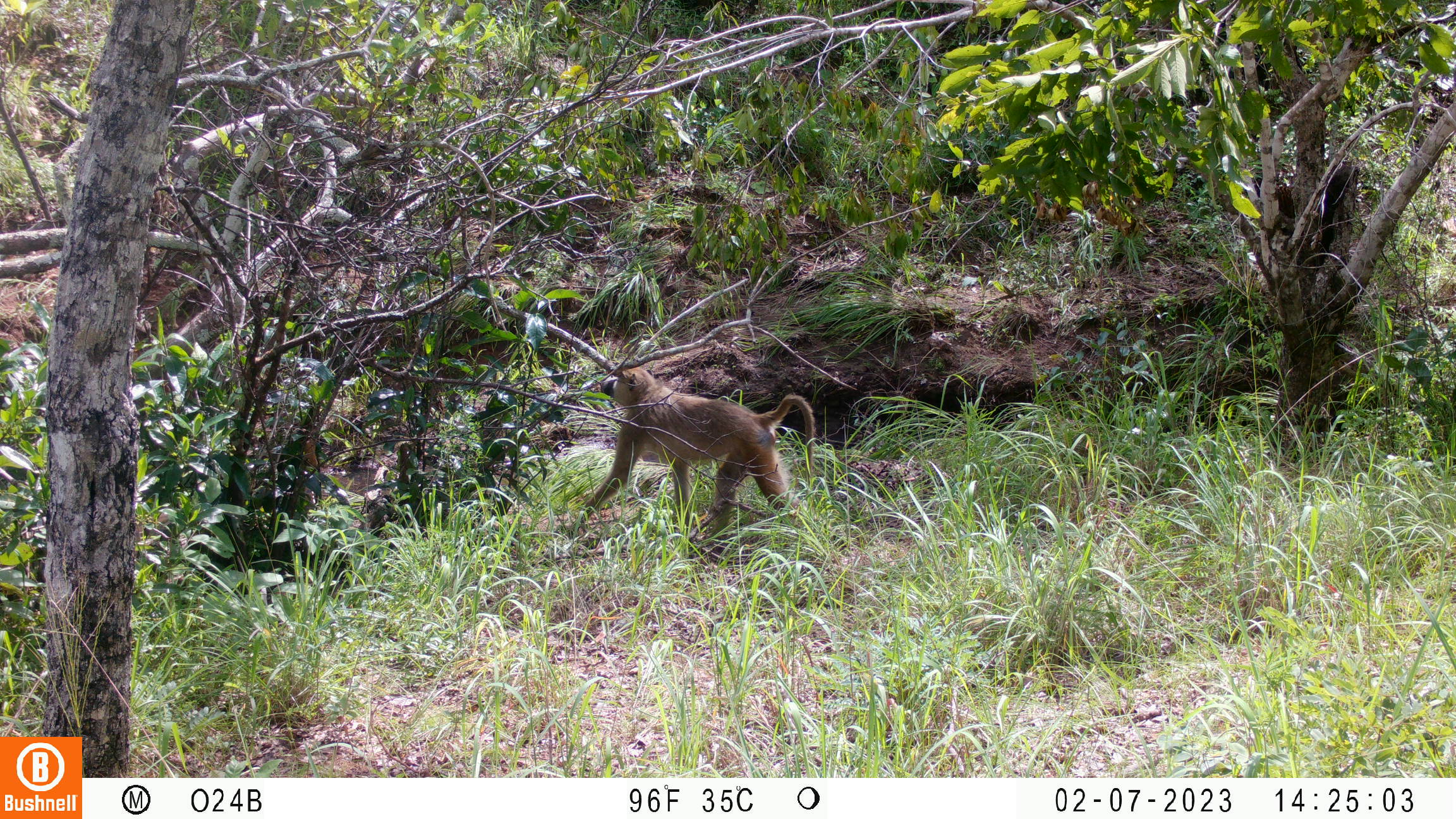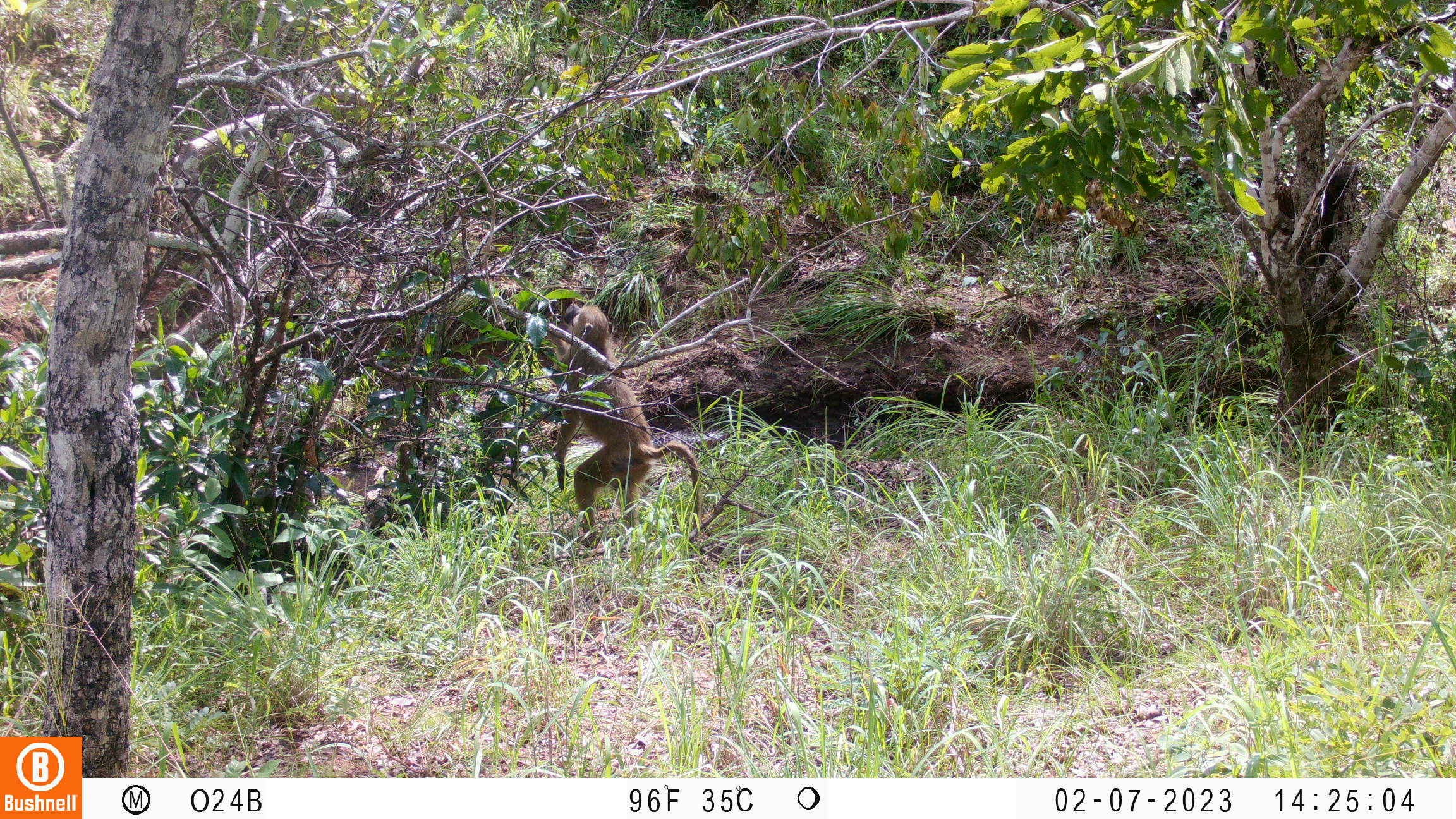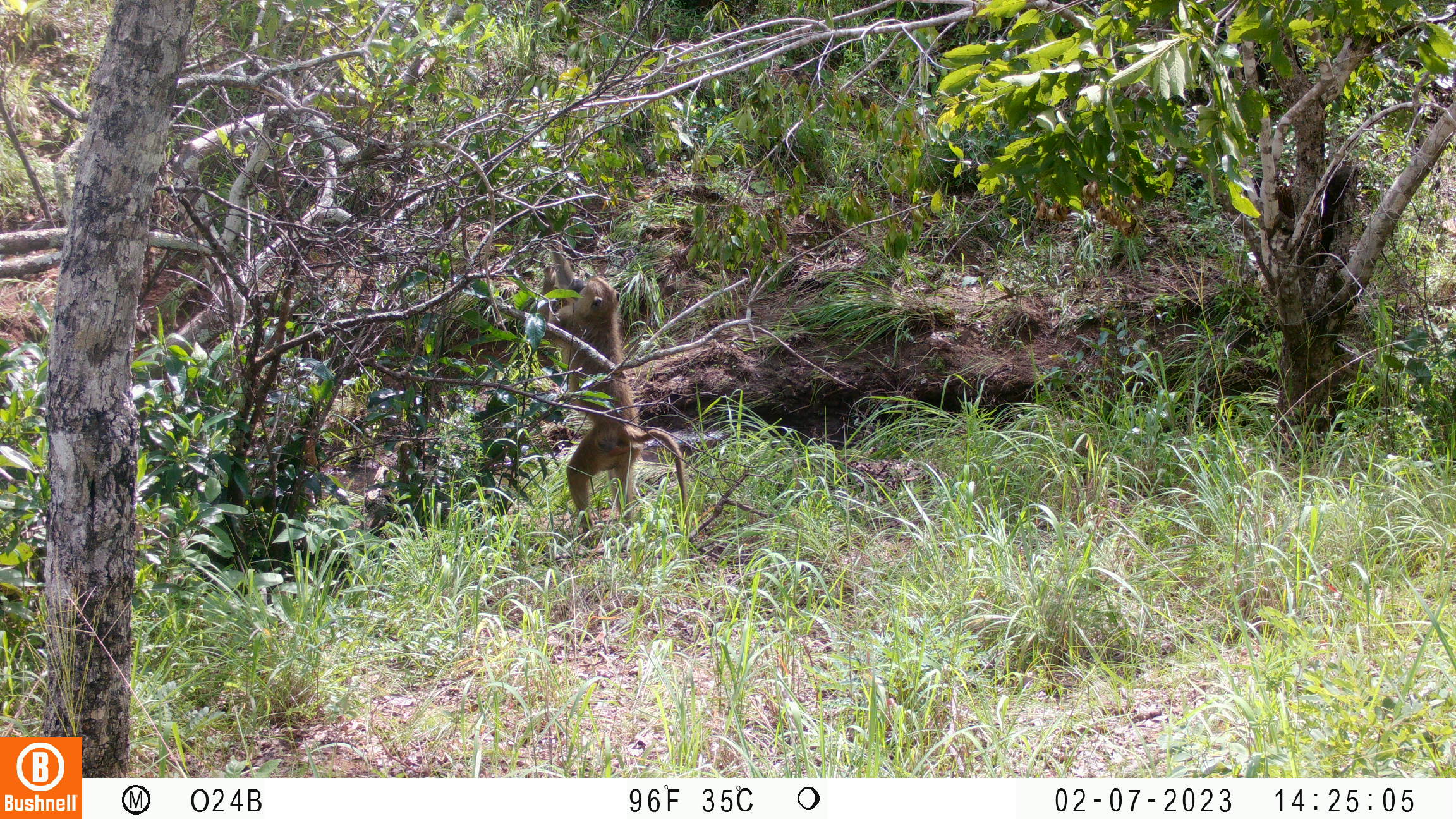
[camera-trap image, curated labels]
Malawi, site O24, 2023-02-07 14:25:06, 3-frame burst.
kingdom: Animalia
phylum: Chordata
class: Mammalia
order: Primates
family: Cercopithecidae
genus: Papio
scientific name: Papio cynocephalus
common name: yellow baboon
Yellow baboon (Papio cynocephalus), count 1.